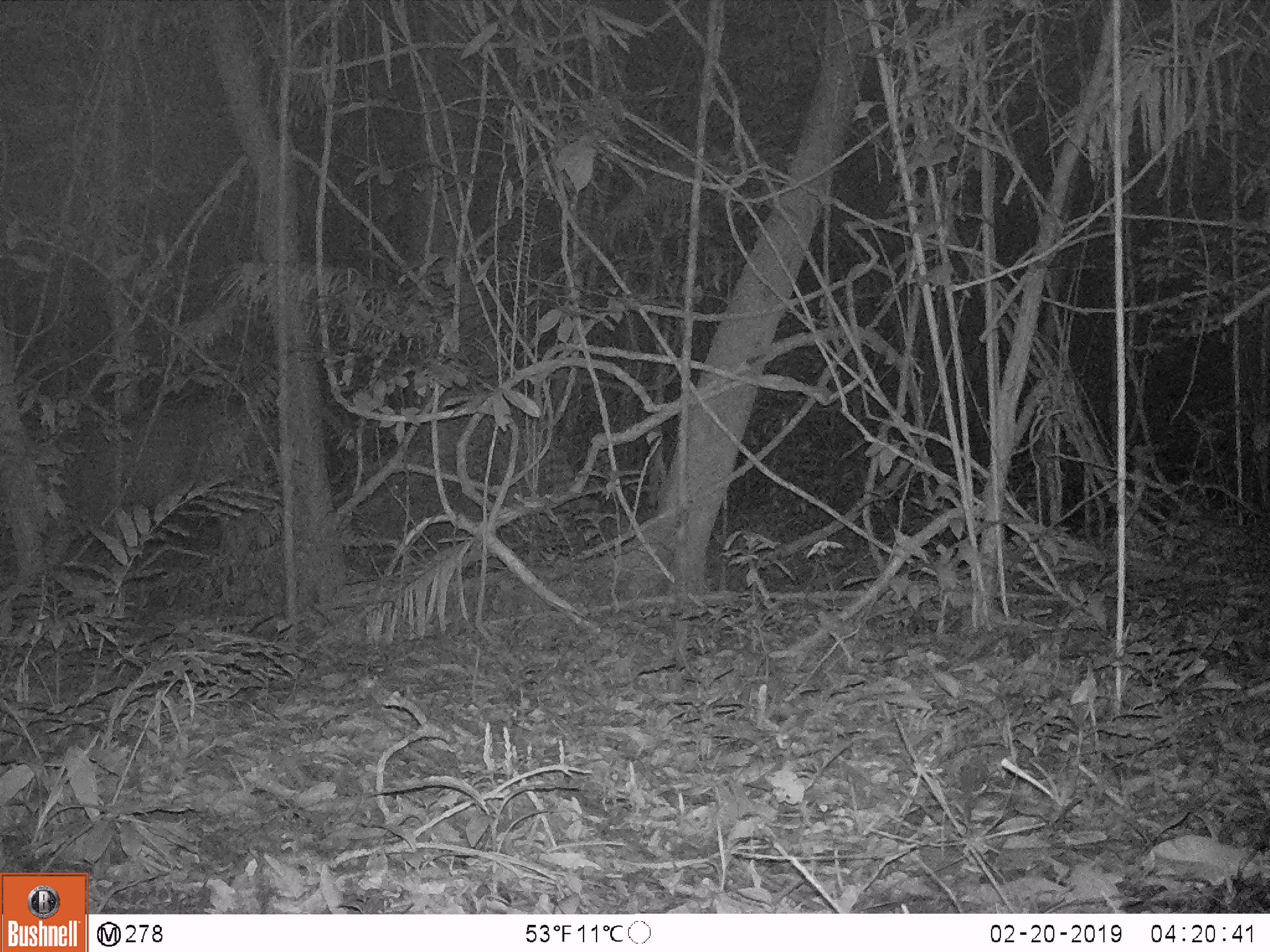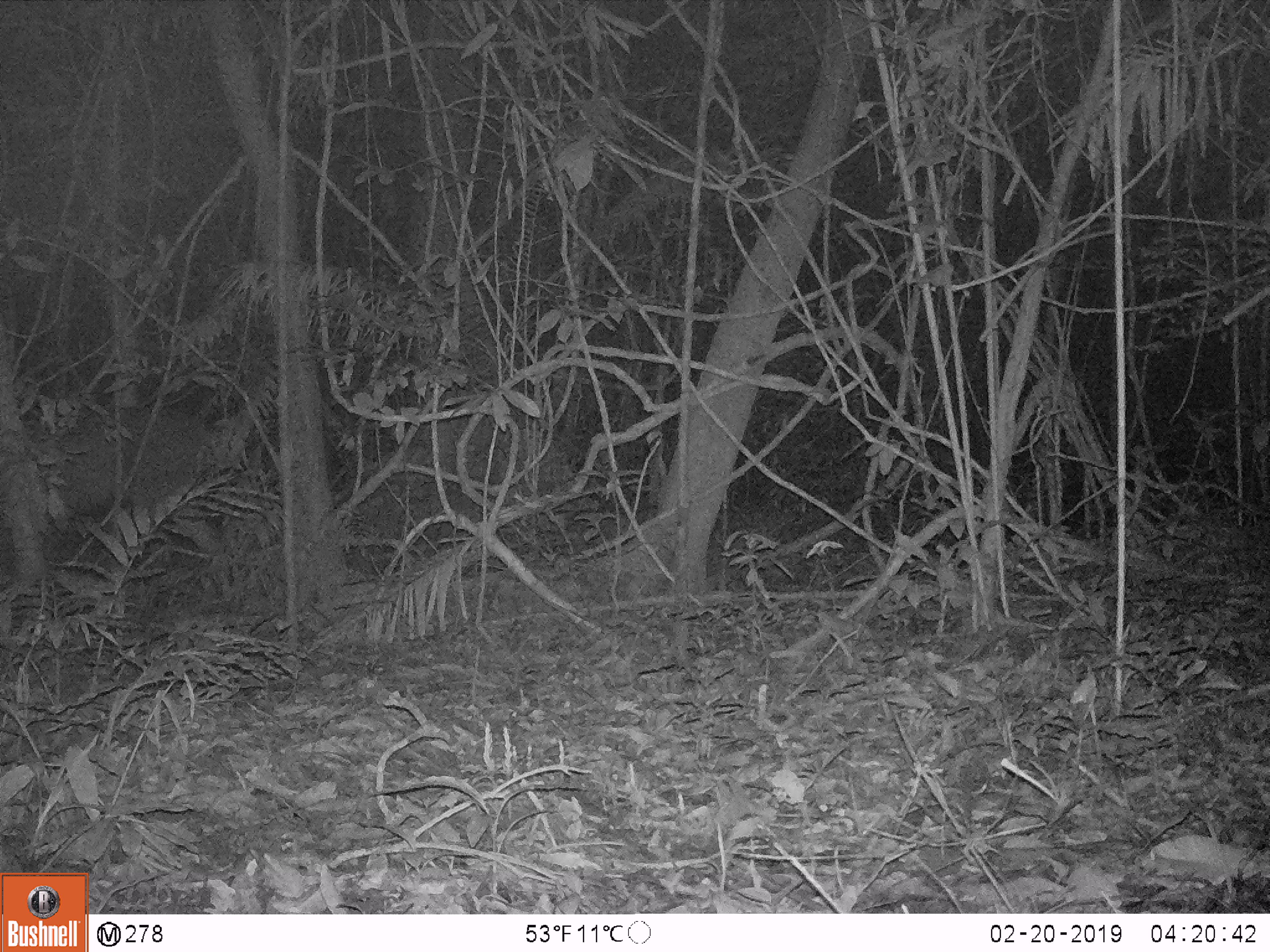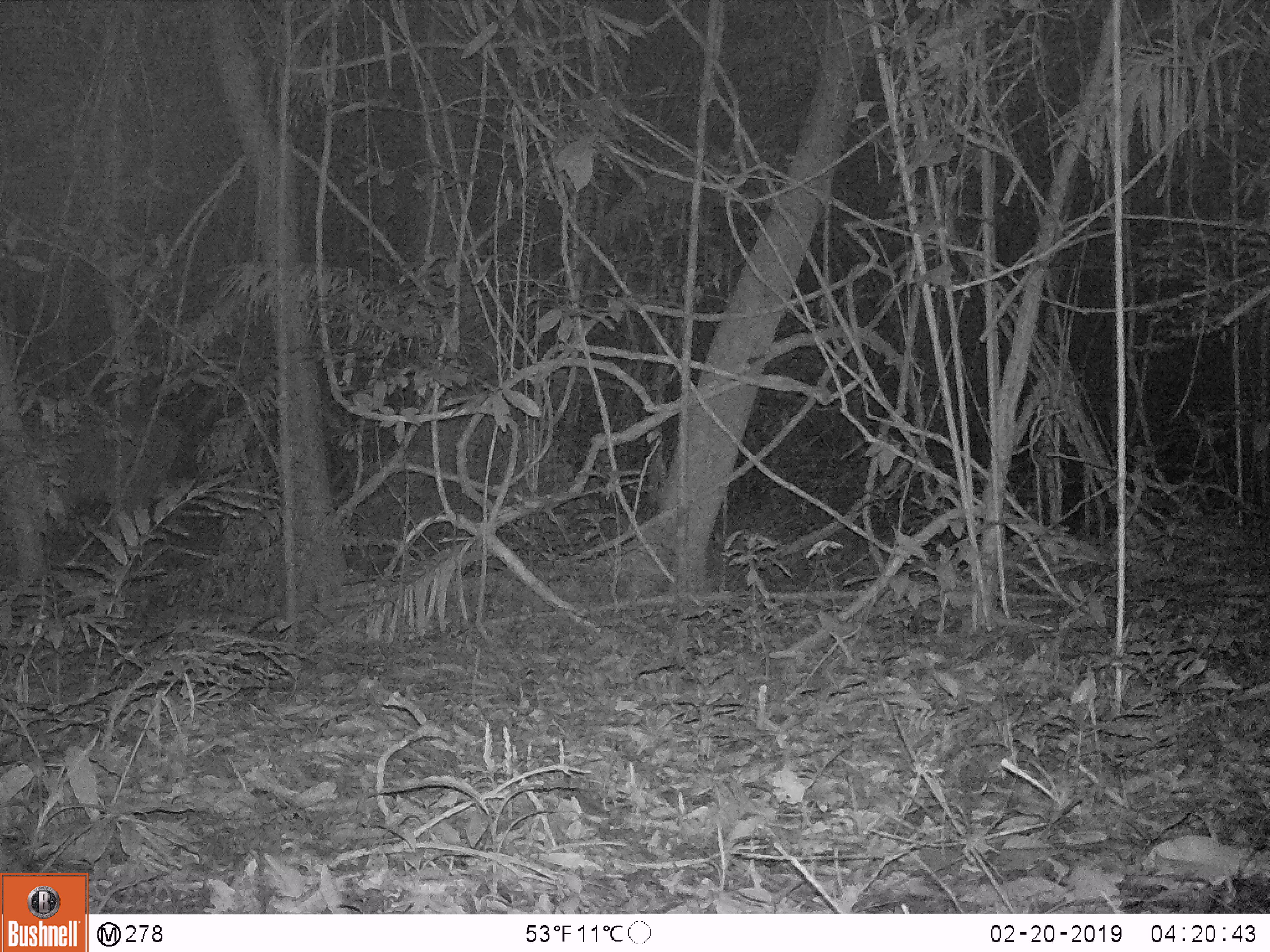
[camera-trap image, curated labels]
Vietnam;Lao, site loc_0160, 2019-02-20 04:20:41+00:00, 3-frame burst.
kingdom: Animalia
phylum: Chordata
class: Mammalia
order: Artiodactyla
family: Cervidae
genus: Rusa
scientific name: Rusa unicolor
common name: sambar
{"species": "sambar (Rusa unicolor)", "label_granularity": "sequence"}